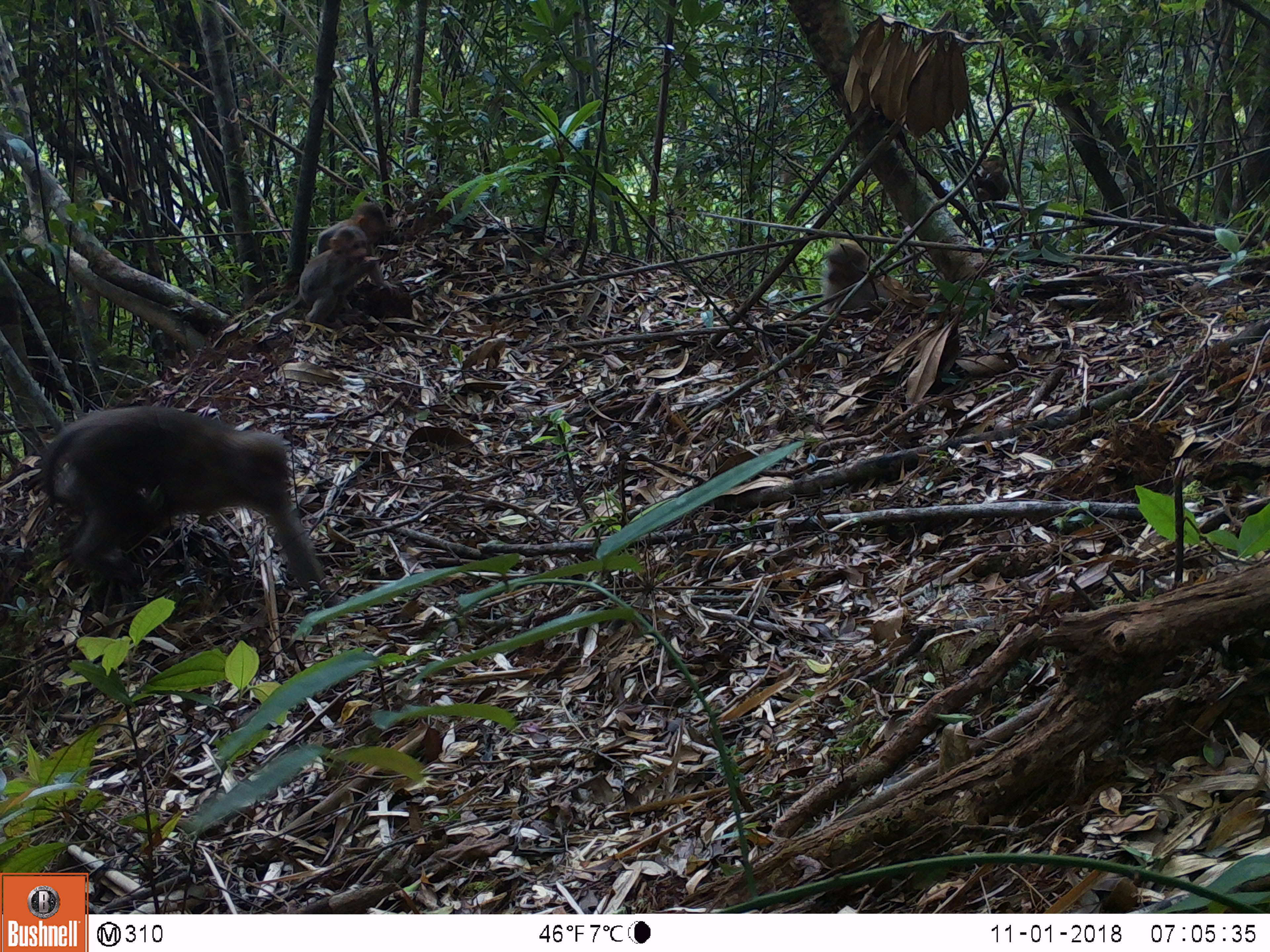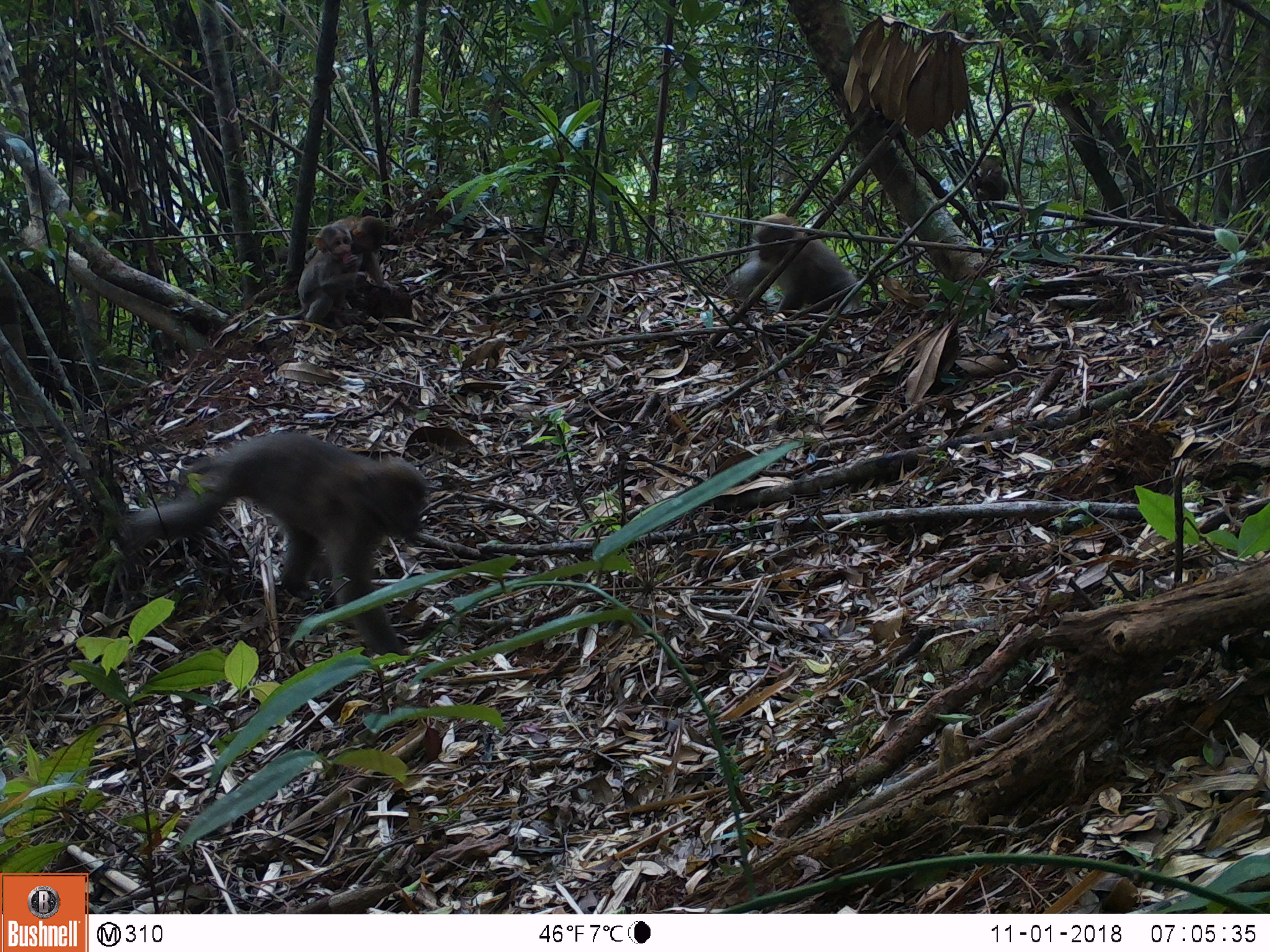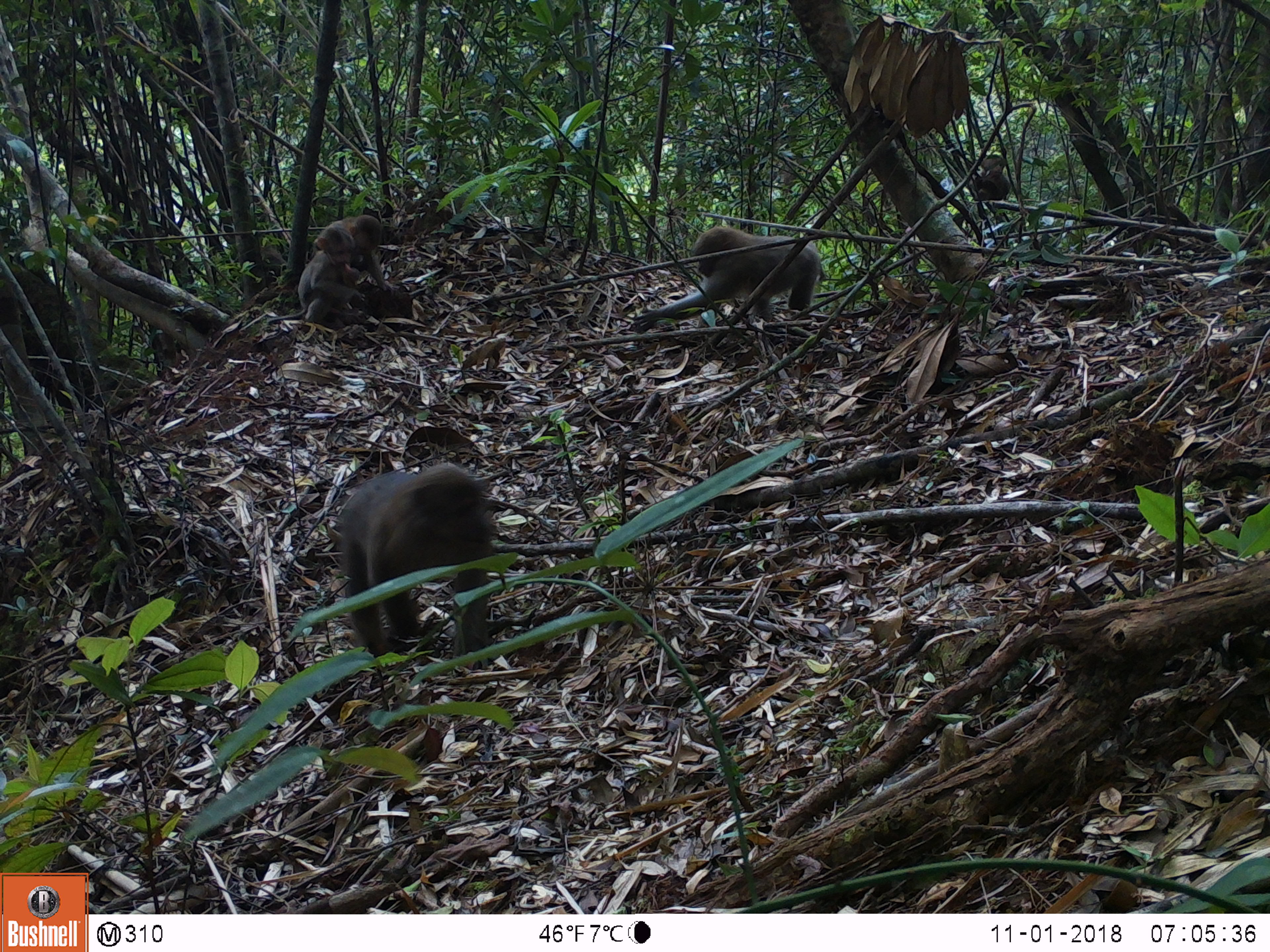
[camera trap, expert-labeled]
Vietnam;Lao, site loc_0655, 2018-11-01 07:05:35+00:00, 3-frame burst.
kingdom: Animalia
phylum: Chordata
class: Mammalia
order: Primates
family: Cercopithecidae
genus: Macaca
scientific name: Macaca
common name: macaques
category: assam or rhesus macaque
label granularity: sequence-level